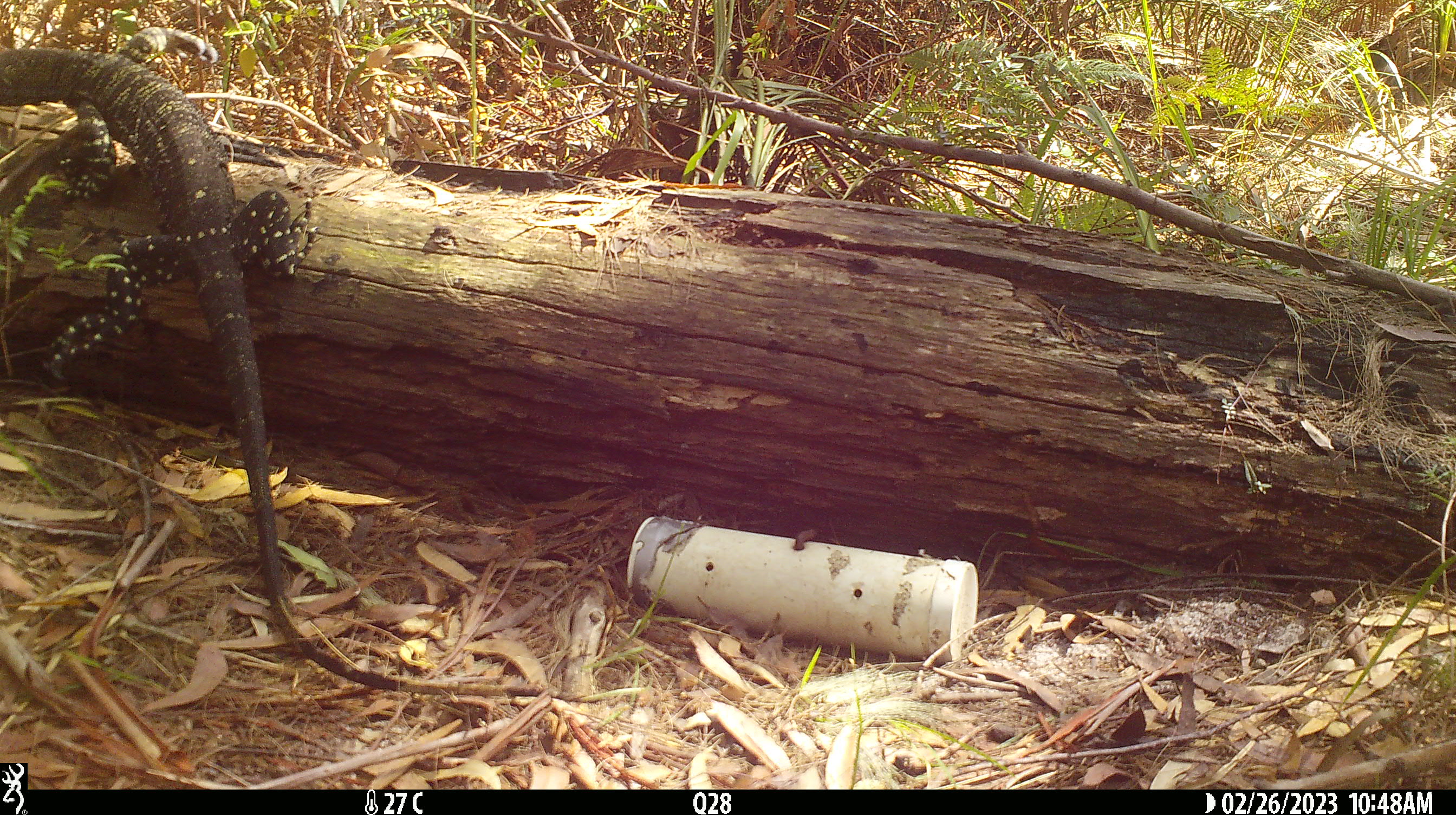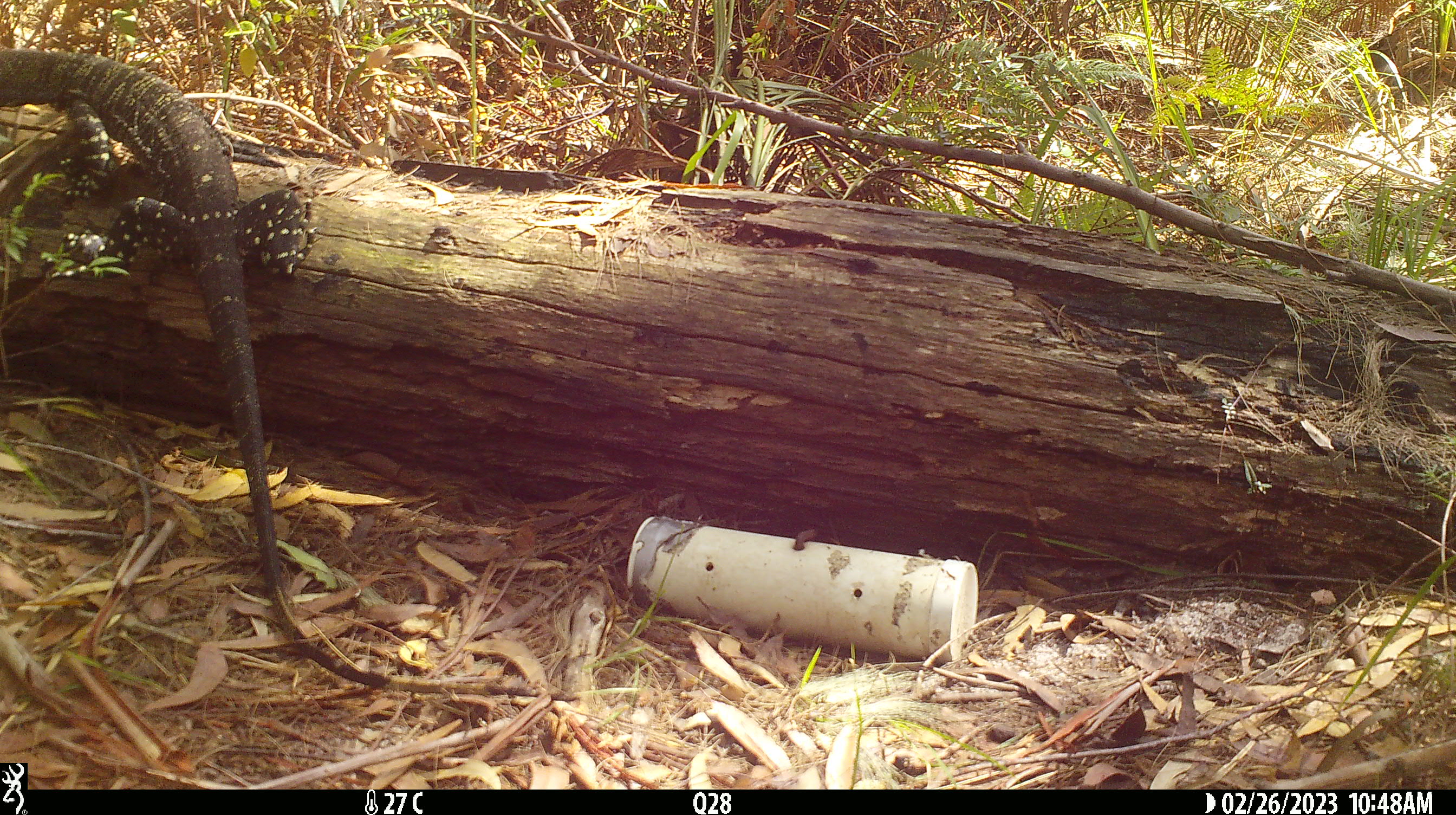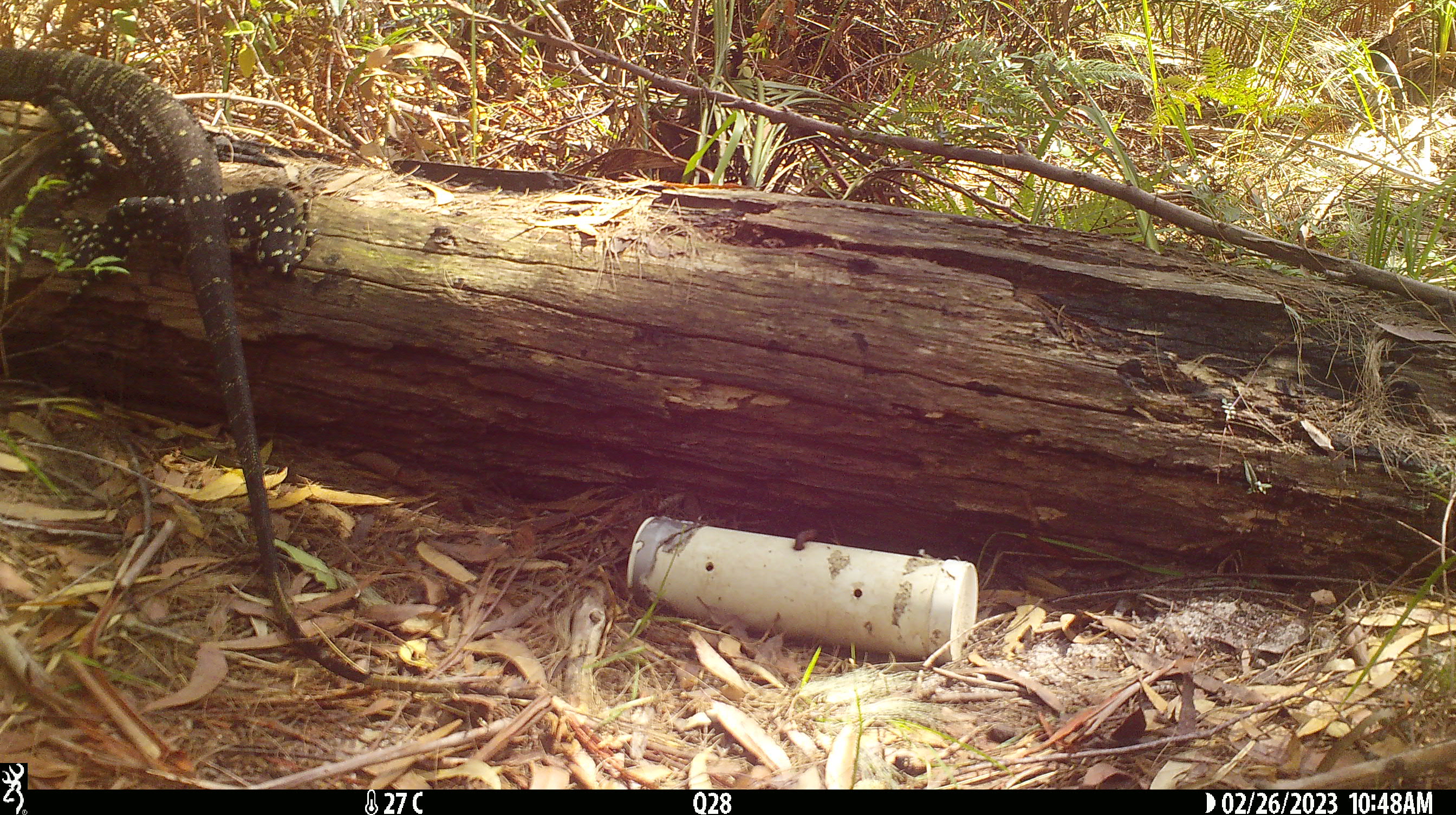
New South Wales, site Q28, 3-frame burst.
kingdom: Animalia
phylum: Chordata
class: Reptilia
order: Squamata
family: Varanidae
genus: Varanus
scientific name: Varanus varius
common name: lace monitor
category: goanna